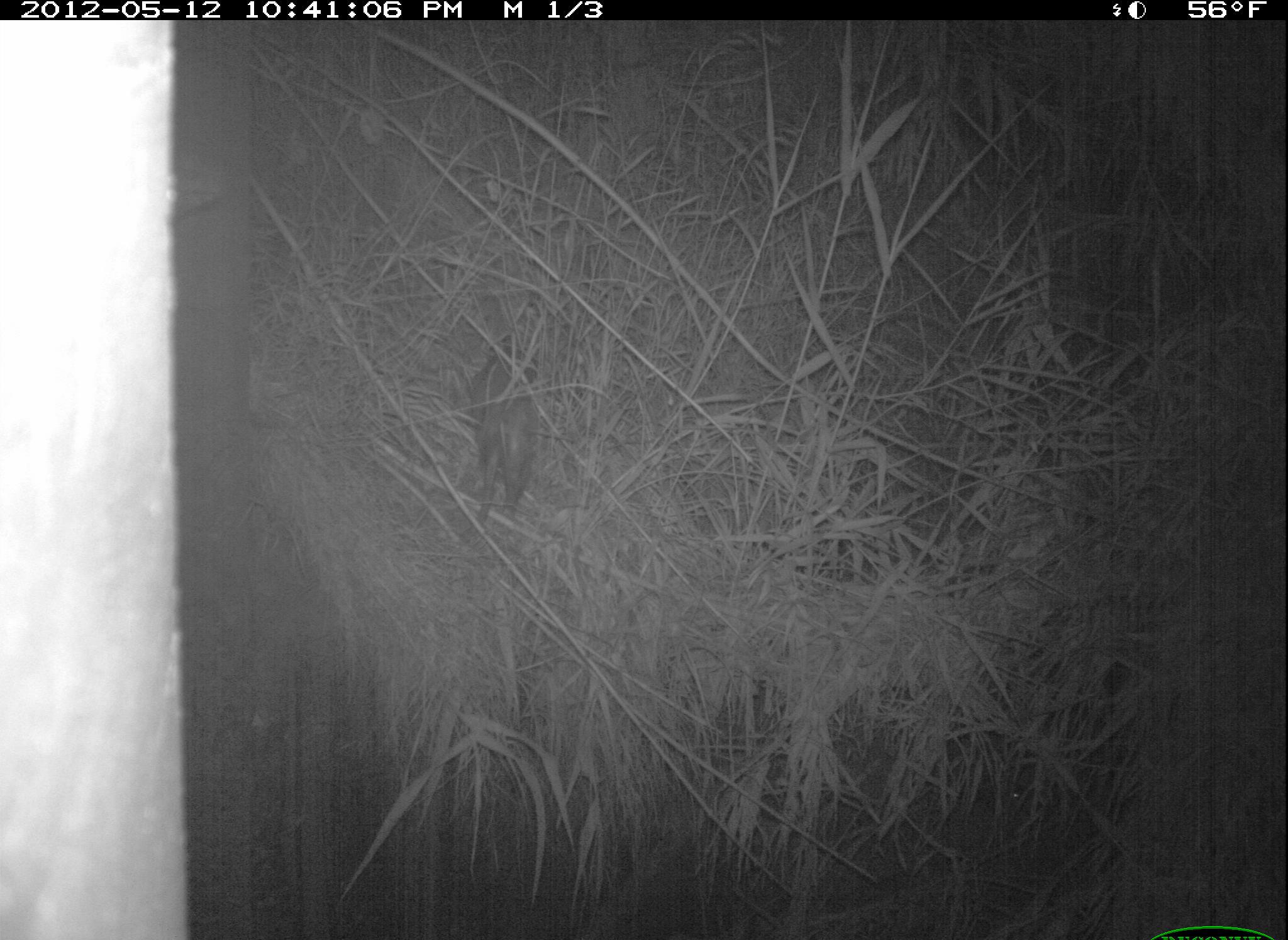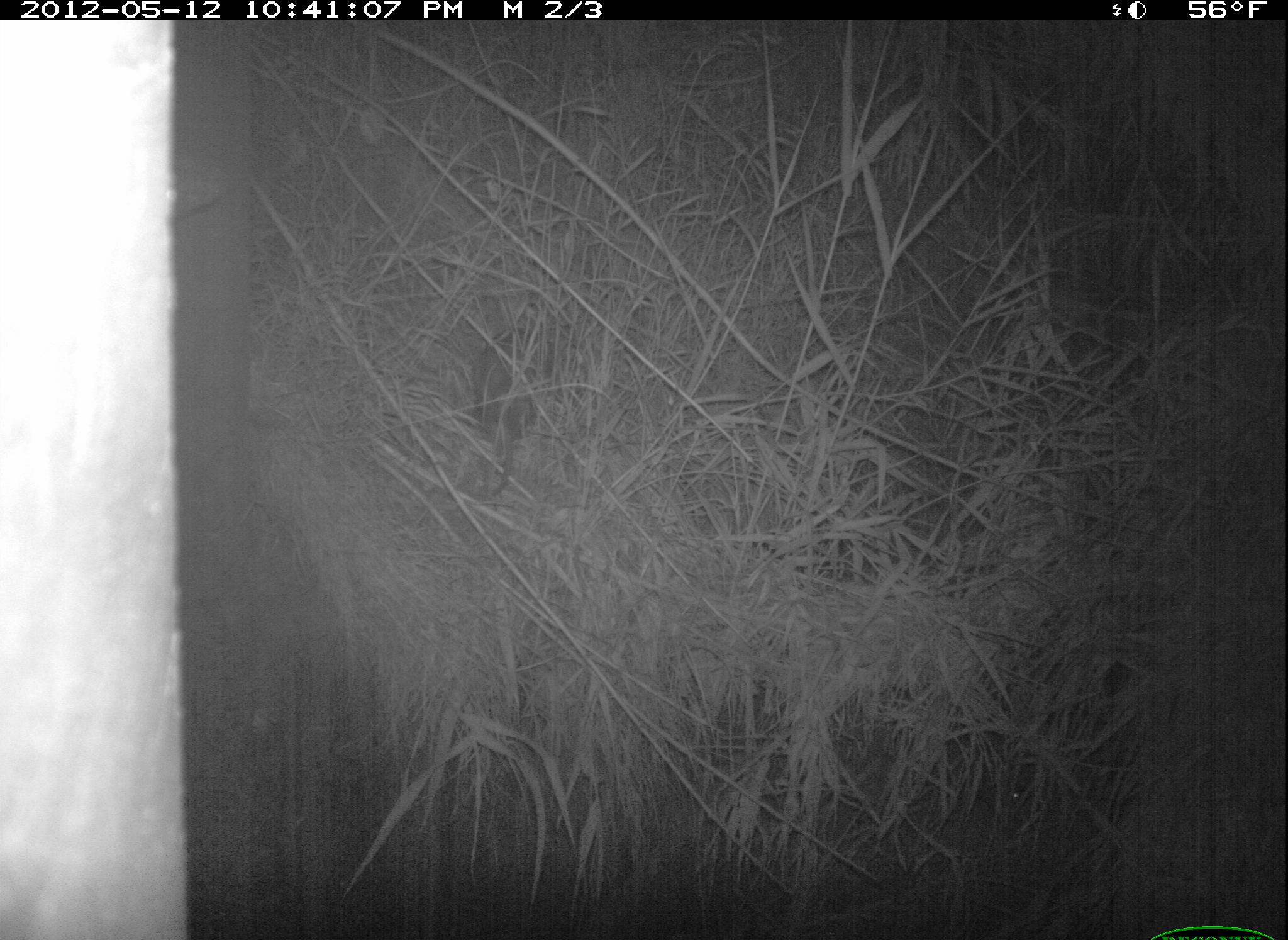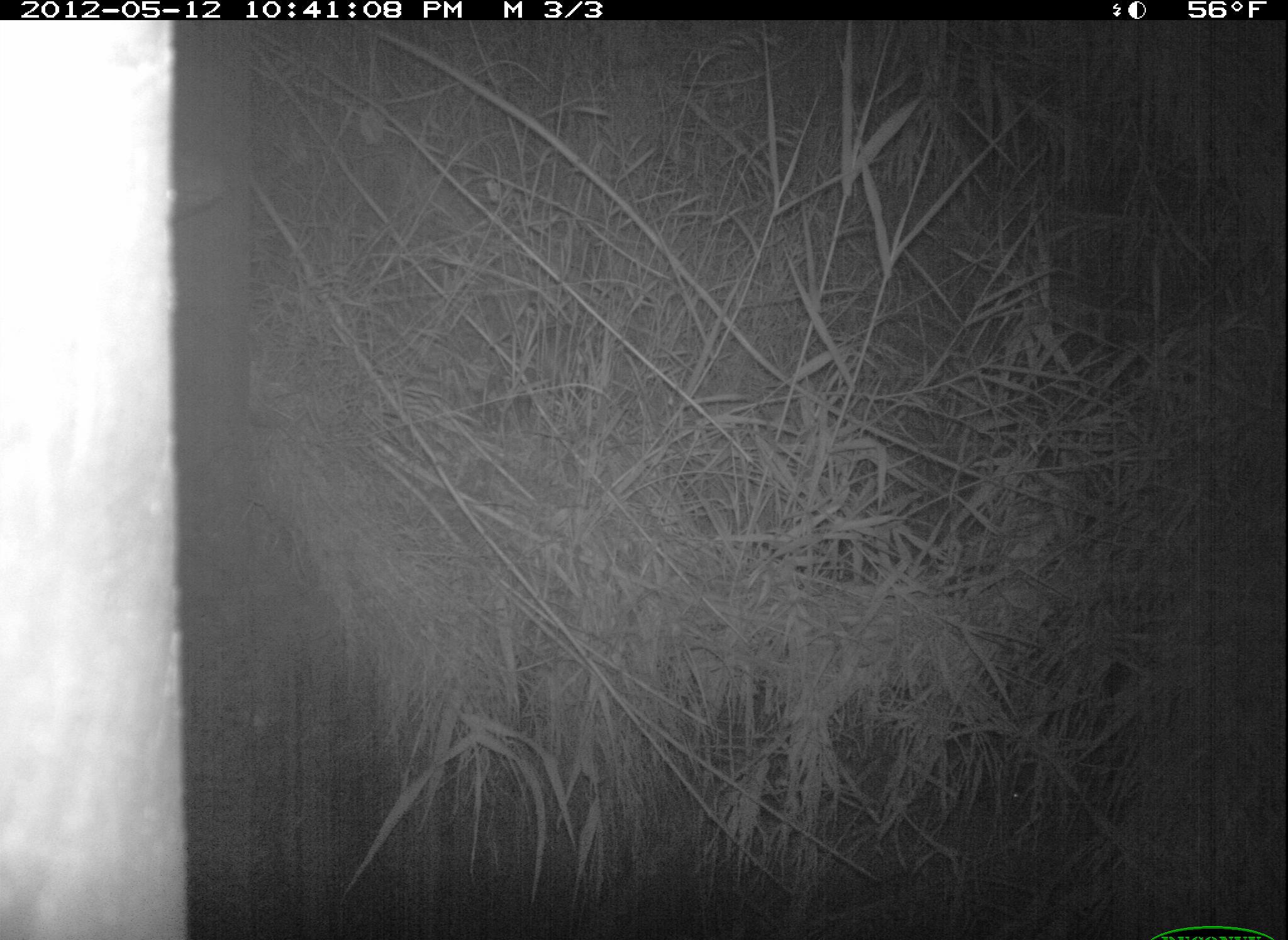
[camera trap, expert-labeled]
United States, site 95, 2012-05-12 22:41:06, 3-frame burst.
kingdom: Animalia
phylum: Chordata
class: Mammalia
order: Didelphimorphia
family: Didelphidae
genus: Didelphis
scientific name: Didelphis virginiana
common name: virginia opossum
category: opossum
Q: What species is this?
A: Opossum (virginia opossum) (Didelphis virginiana).